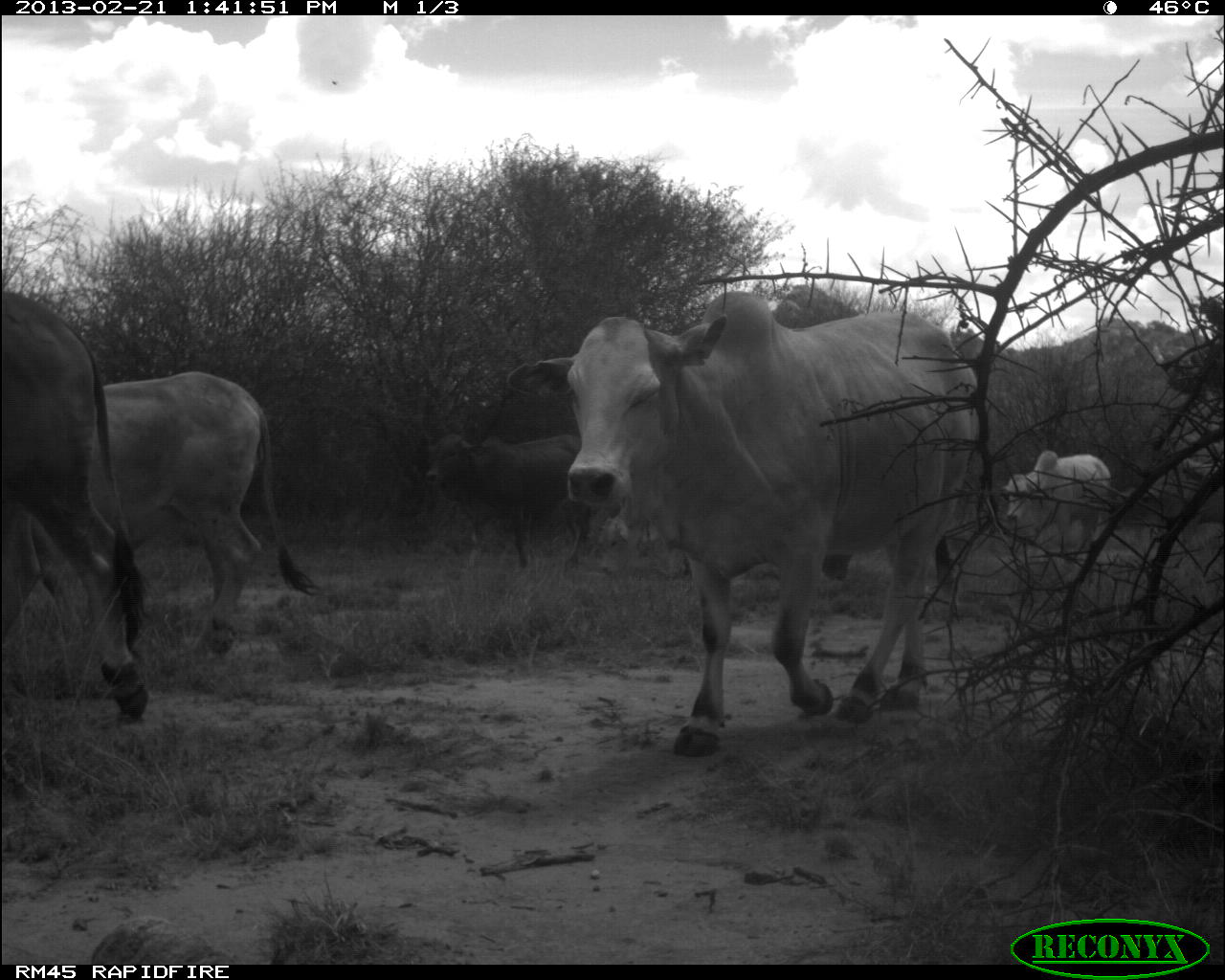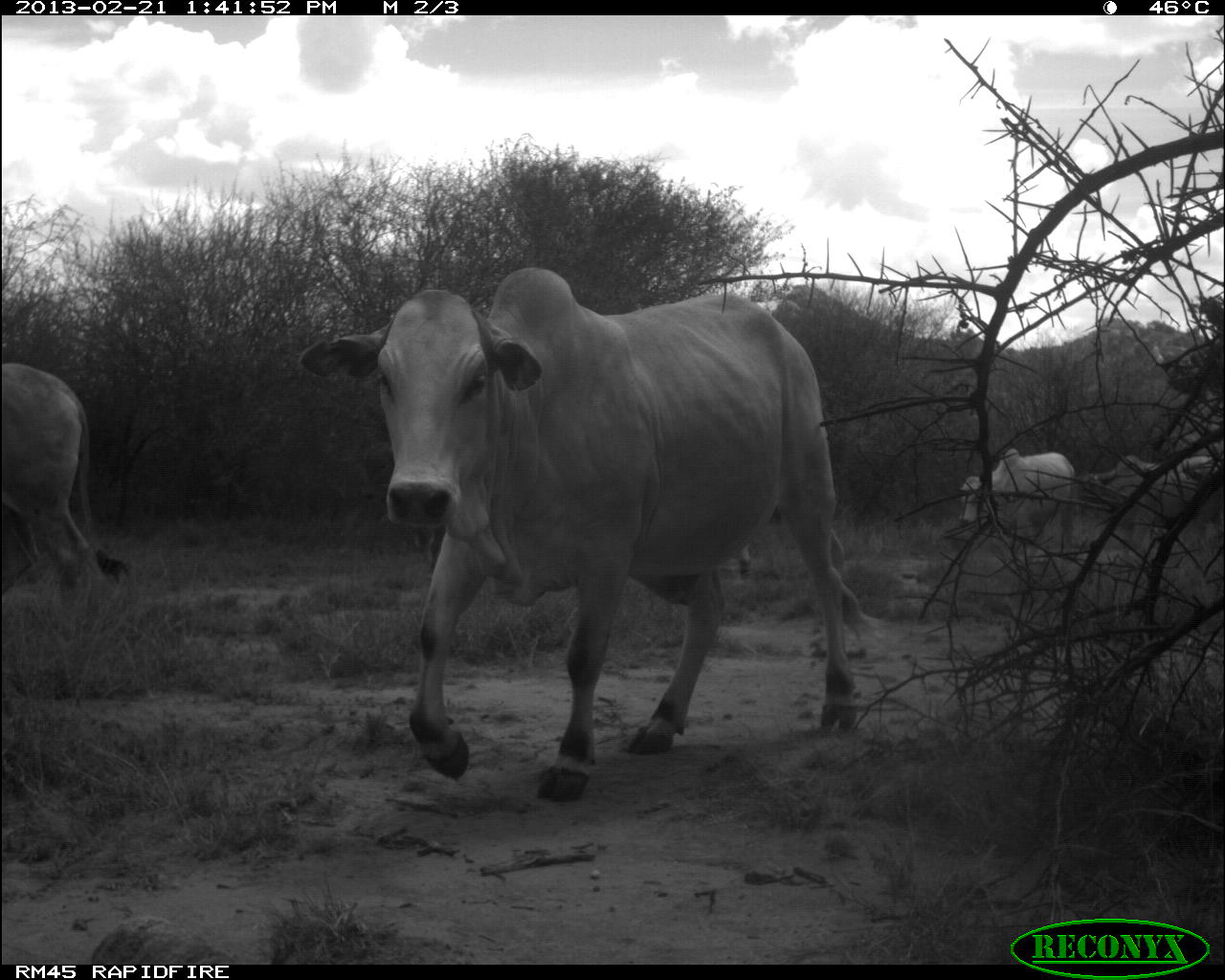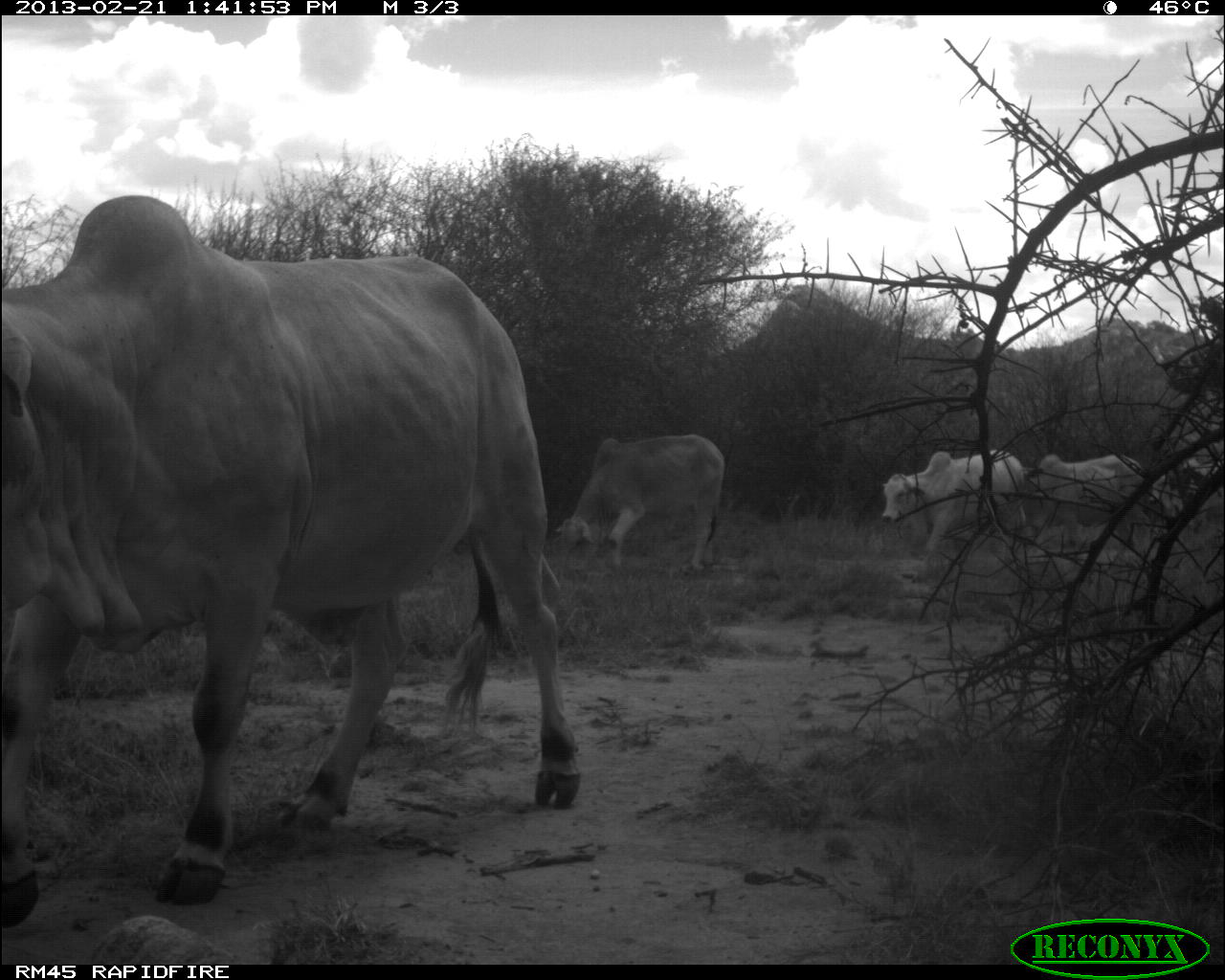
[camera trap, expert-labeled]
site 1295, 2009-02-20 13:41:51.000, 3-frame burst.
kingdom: Animalia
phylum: Chordata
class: Mammalia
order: Artiodactyla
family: Bovidae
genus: Bos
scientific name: Bos taurus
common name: domestic cattle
Bos taurus (domestic cattle), count 6.